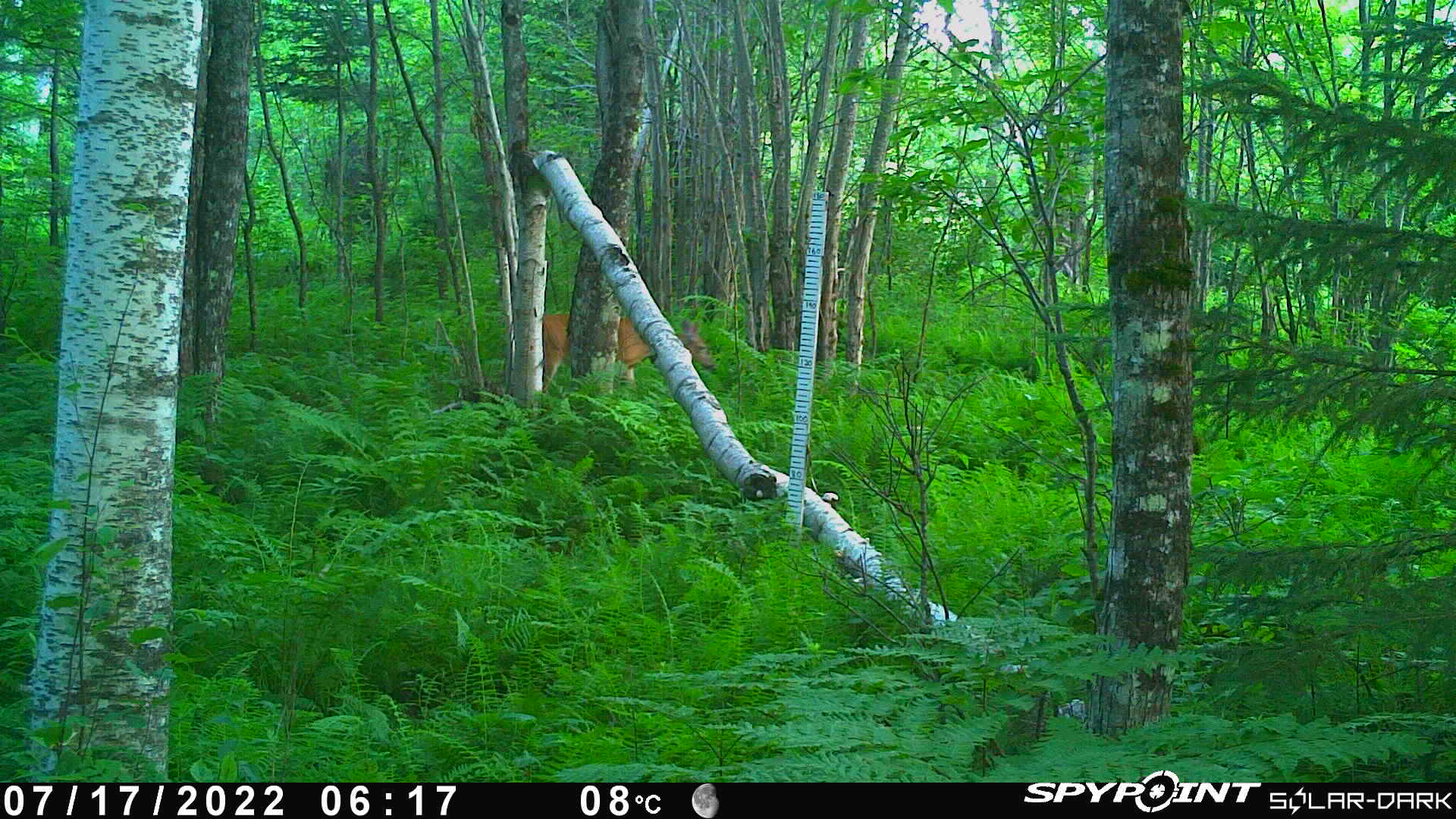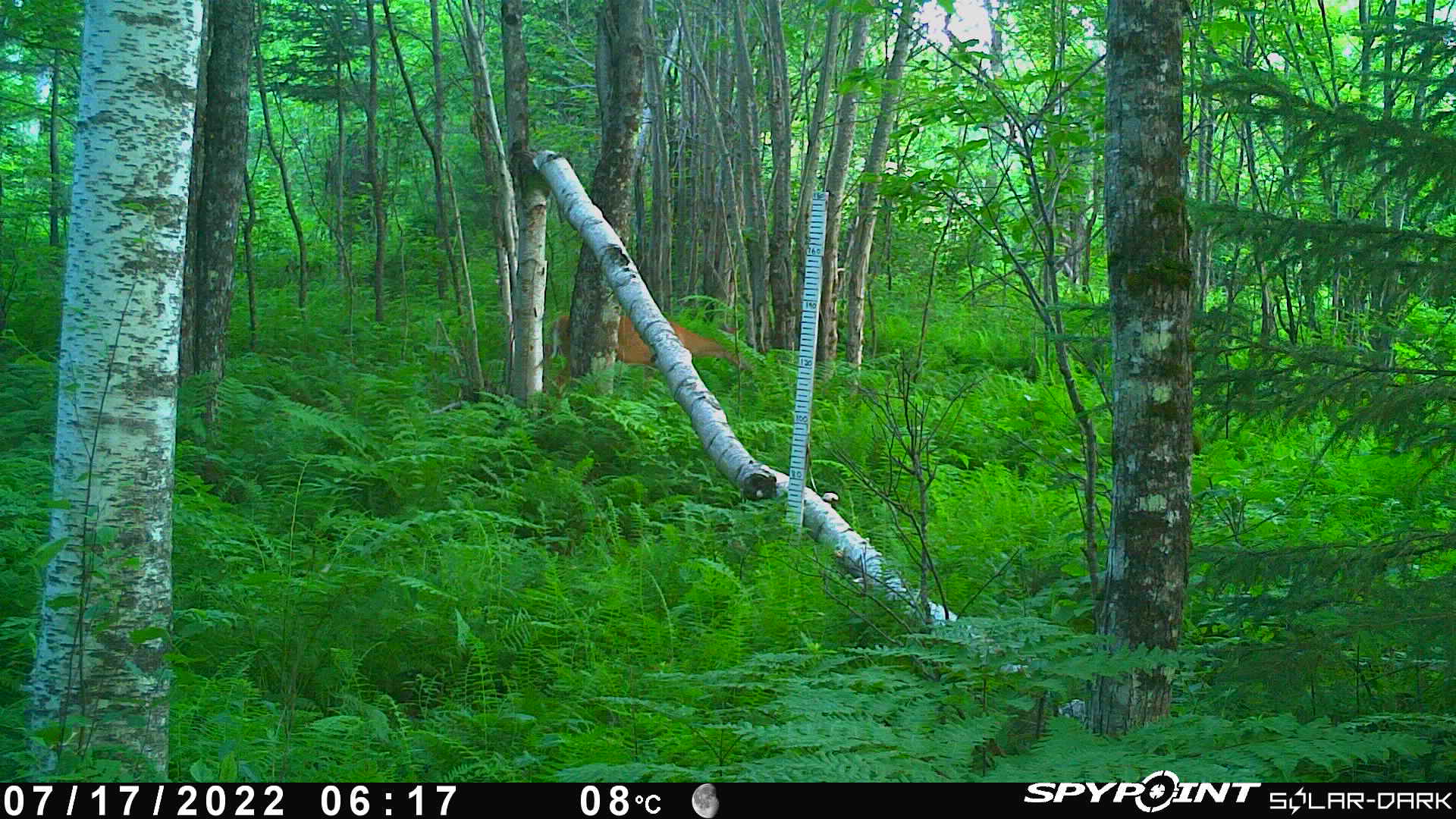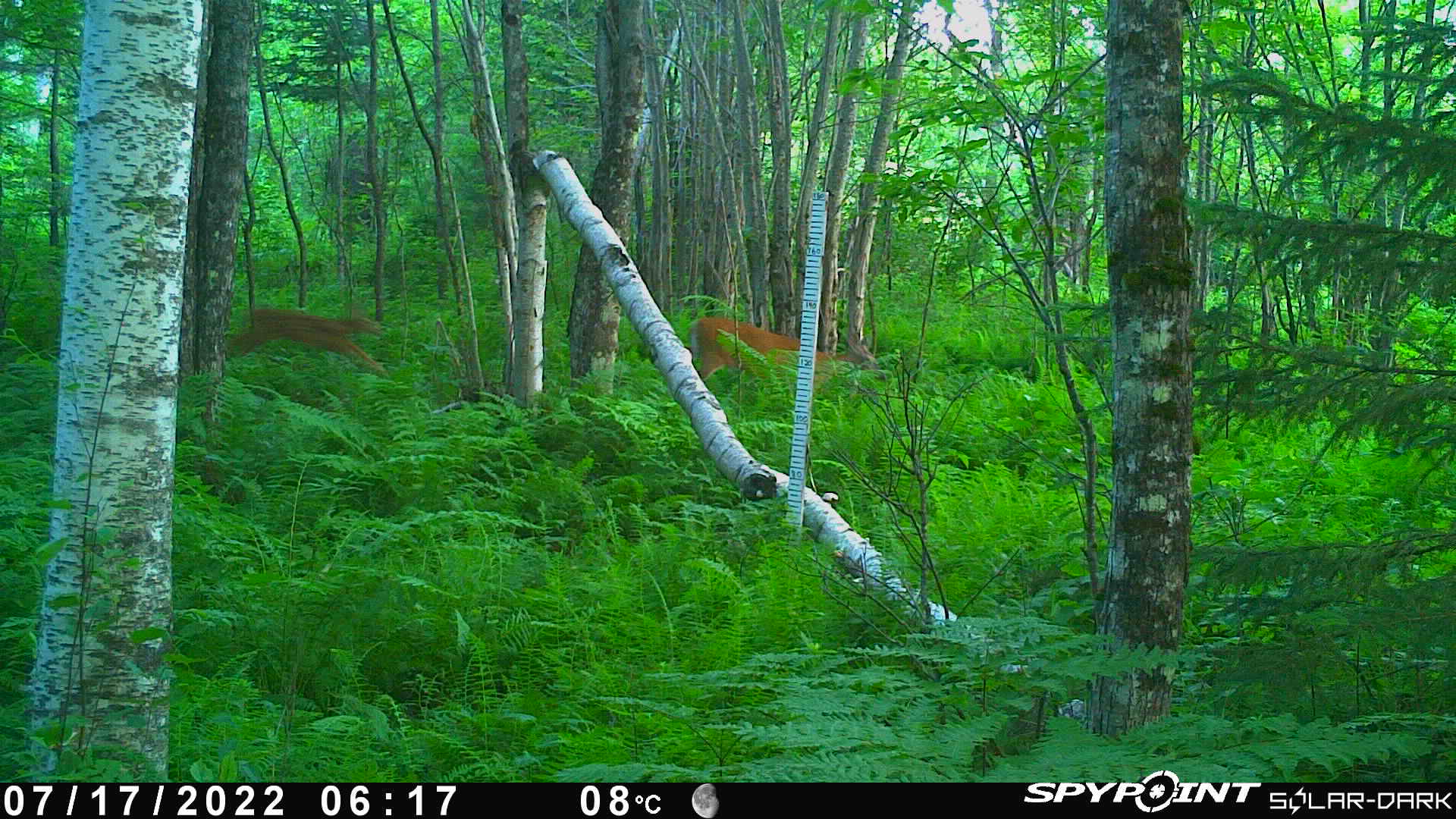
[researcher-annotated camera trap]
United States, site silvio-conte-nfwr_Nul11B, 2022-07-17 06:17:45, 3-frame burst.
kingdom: Animalia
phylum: Chordata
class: Mammalia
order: Artiodactyla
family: Cervidae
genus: Odocoileus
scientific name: Odocoileus virginianus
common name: white-tailed deer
White-tailed deer (Odocoileus virginianus).